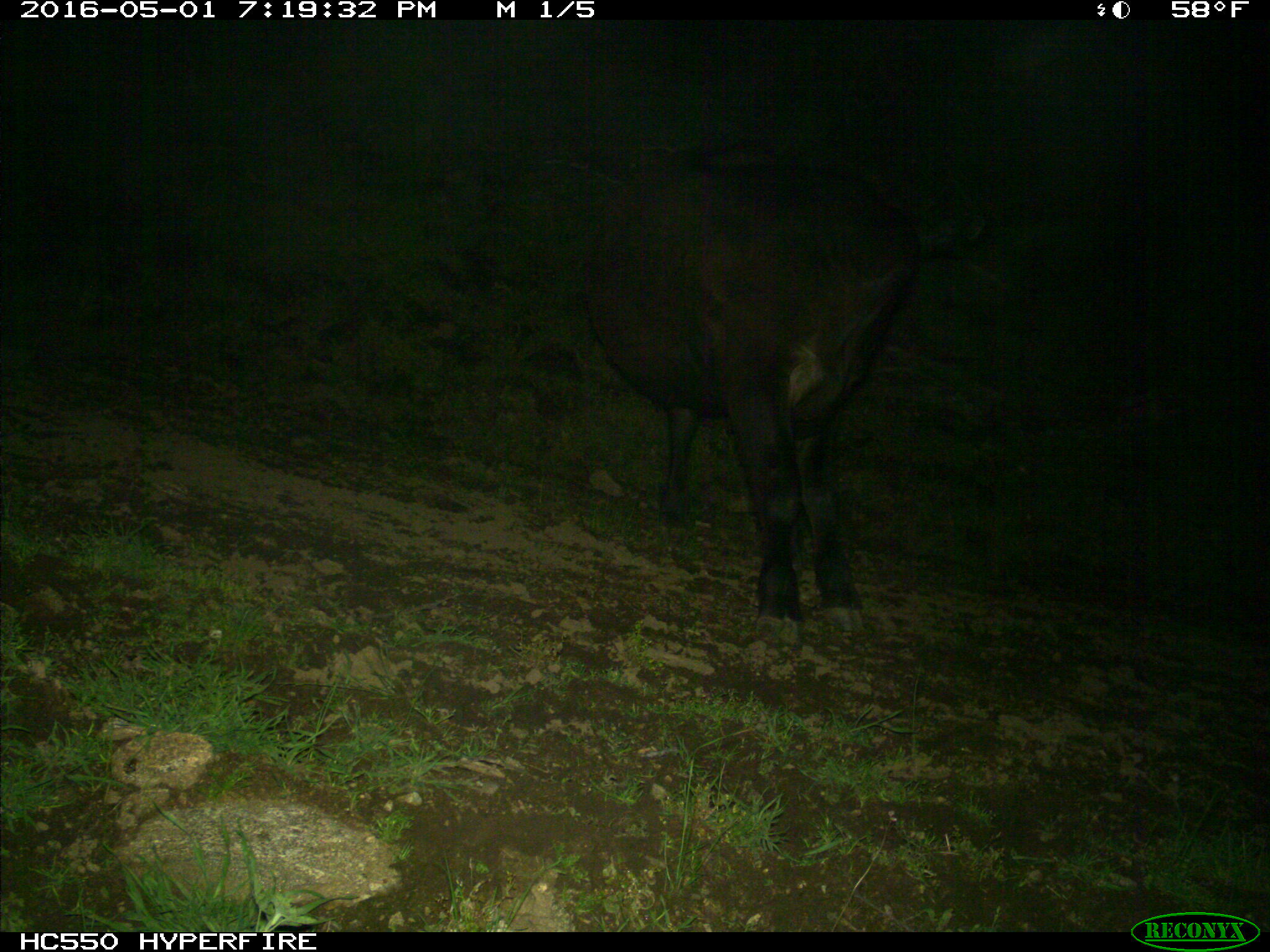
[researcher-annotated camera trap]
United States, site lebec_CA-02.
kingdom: Animalia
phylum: Chordata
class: Mammalia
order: Artiodactyla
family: Bovidae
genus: Bos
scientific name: Bos taurus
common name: domestic cow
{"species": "Bos taurus (domestic cow)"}